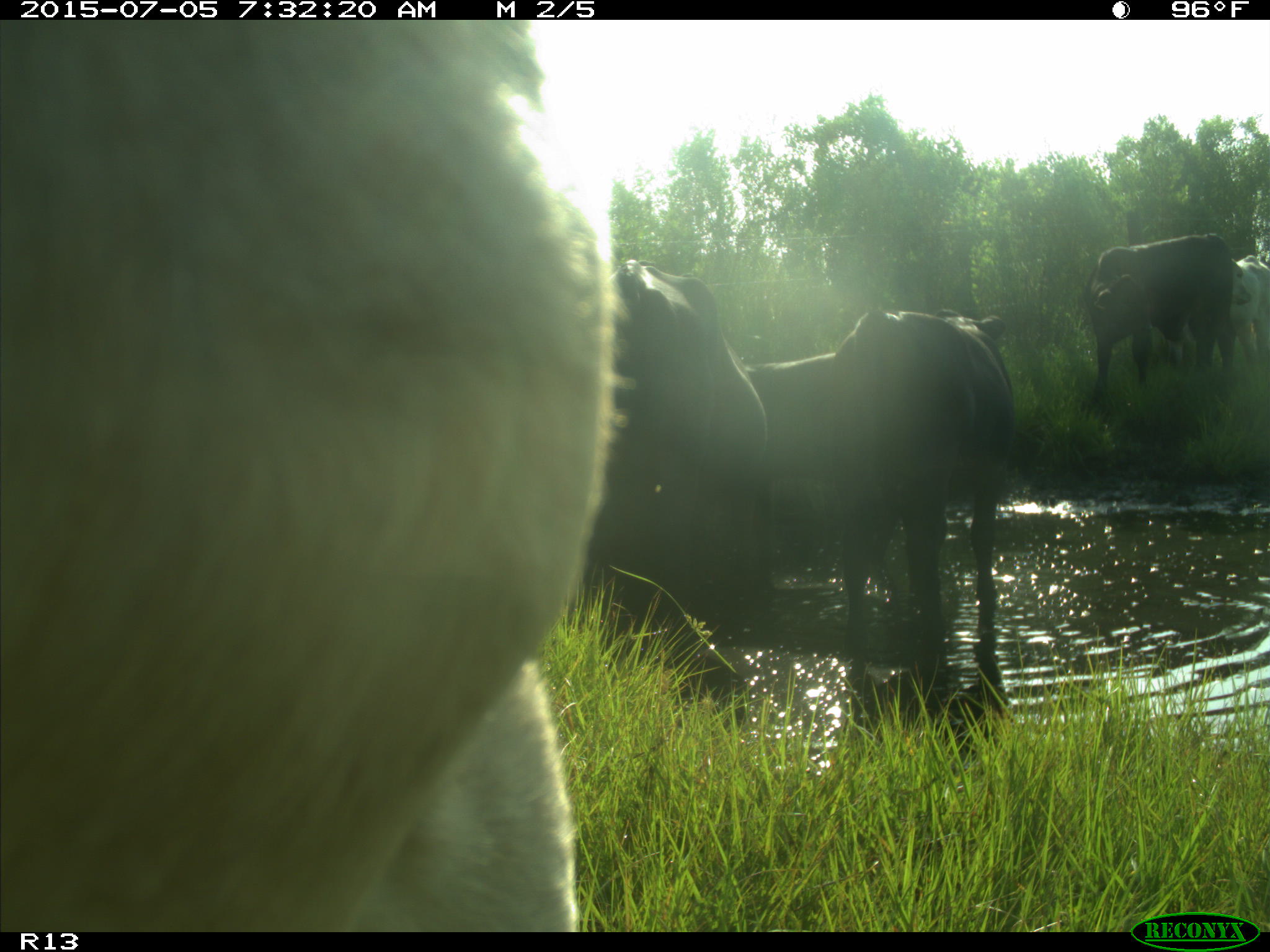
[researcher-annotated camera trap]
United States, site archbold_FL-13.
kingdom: Animalia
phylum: Chordata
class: Mammalia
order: Artiodactyla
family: Bovidae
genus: Bos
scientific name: Bos taurus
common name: domestic cow